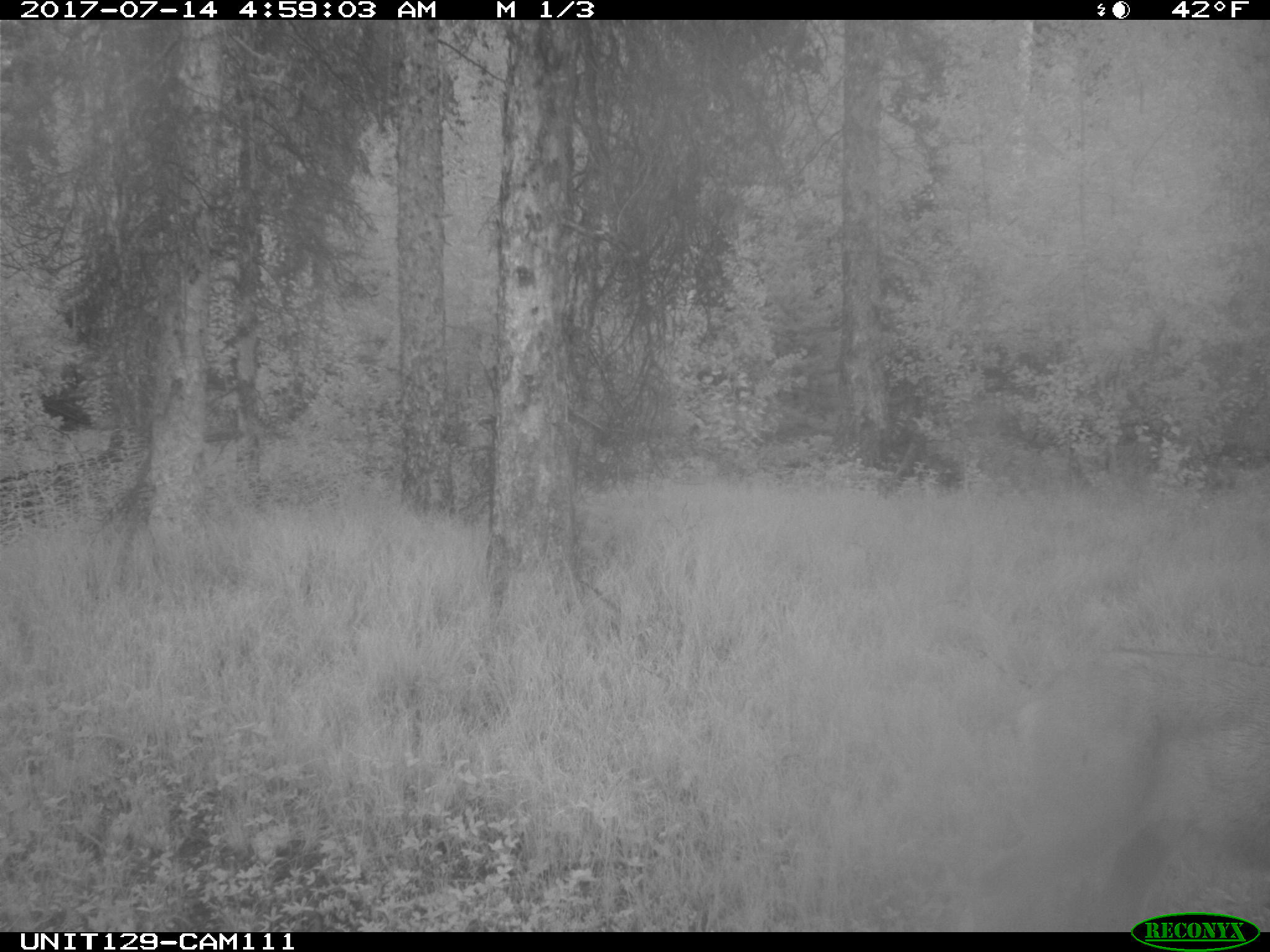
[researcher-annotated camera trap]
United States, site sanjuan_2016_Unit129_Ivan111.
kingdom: Animalia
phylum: Chordata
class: Mammalia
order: Artiodactyla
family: Cervidae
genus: Odocoileus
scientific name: Odocoileus hemionus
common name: mule deer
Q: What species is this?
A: Odocoileus hemionus (mule deer).